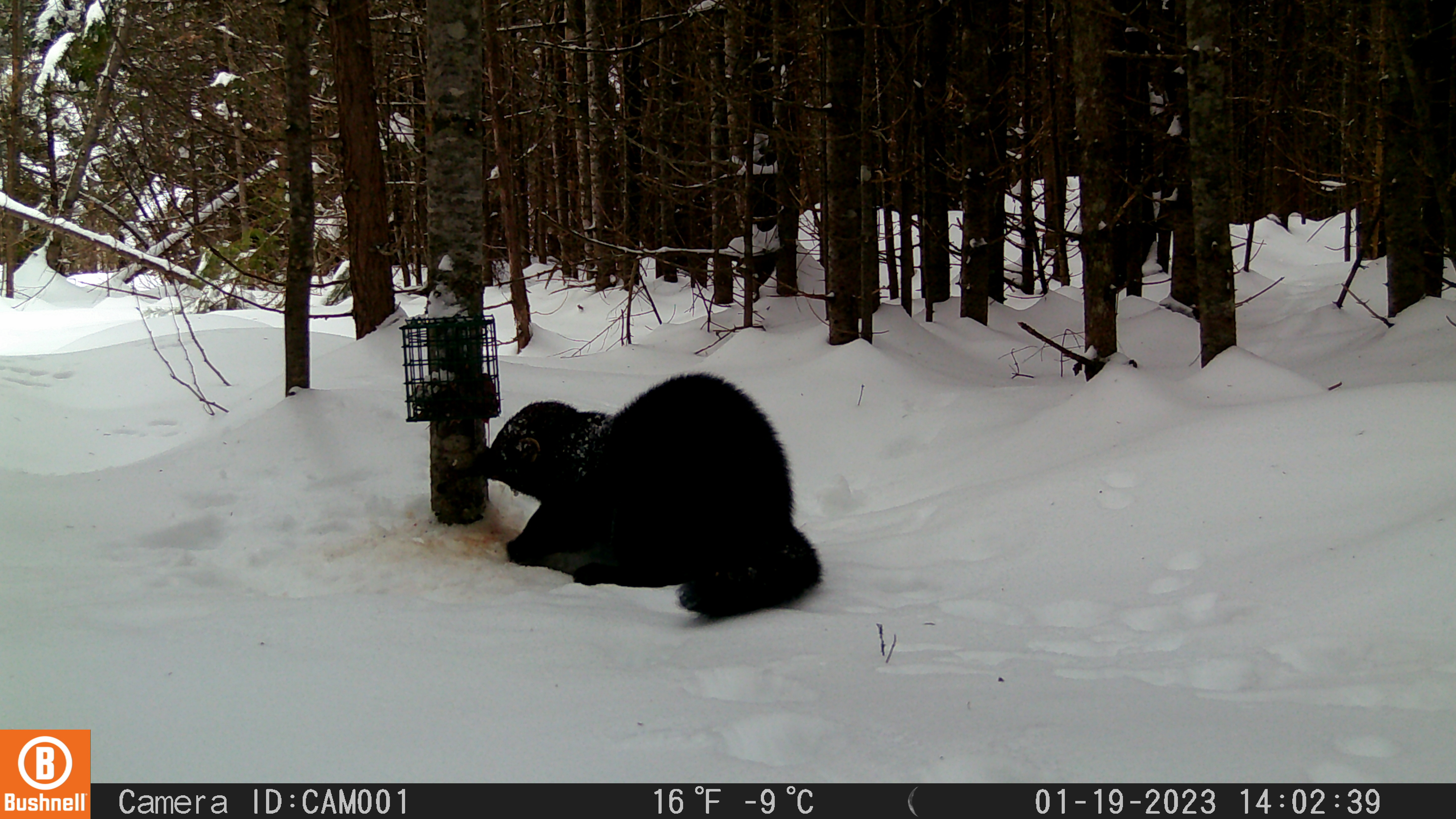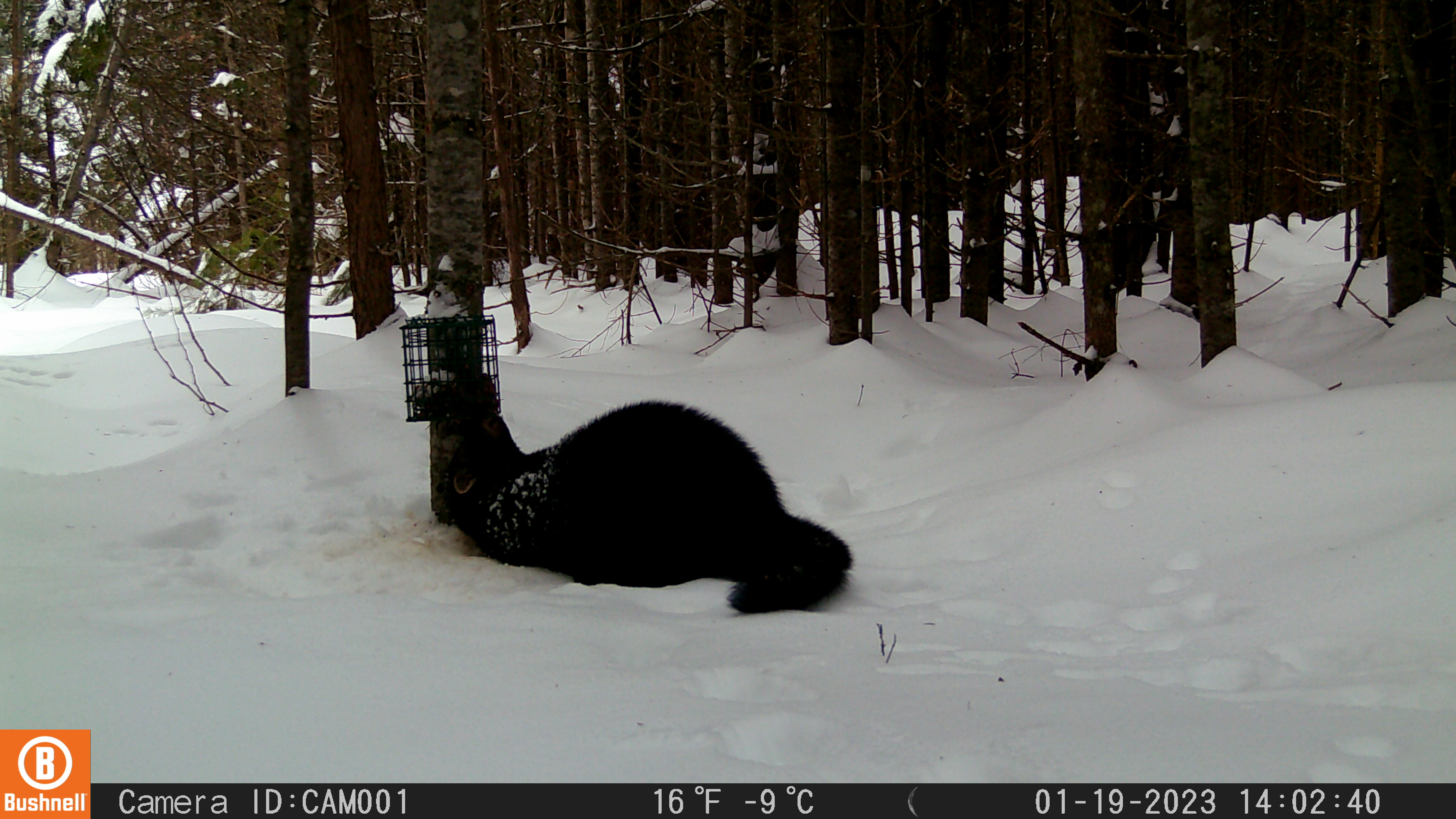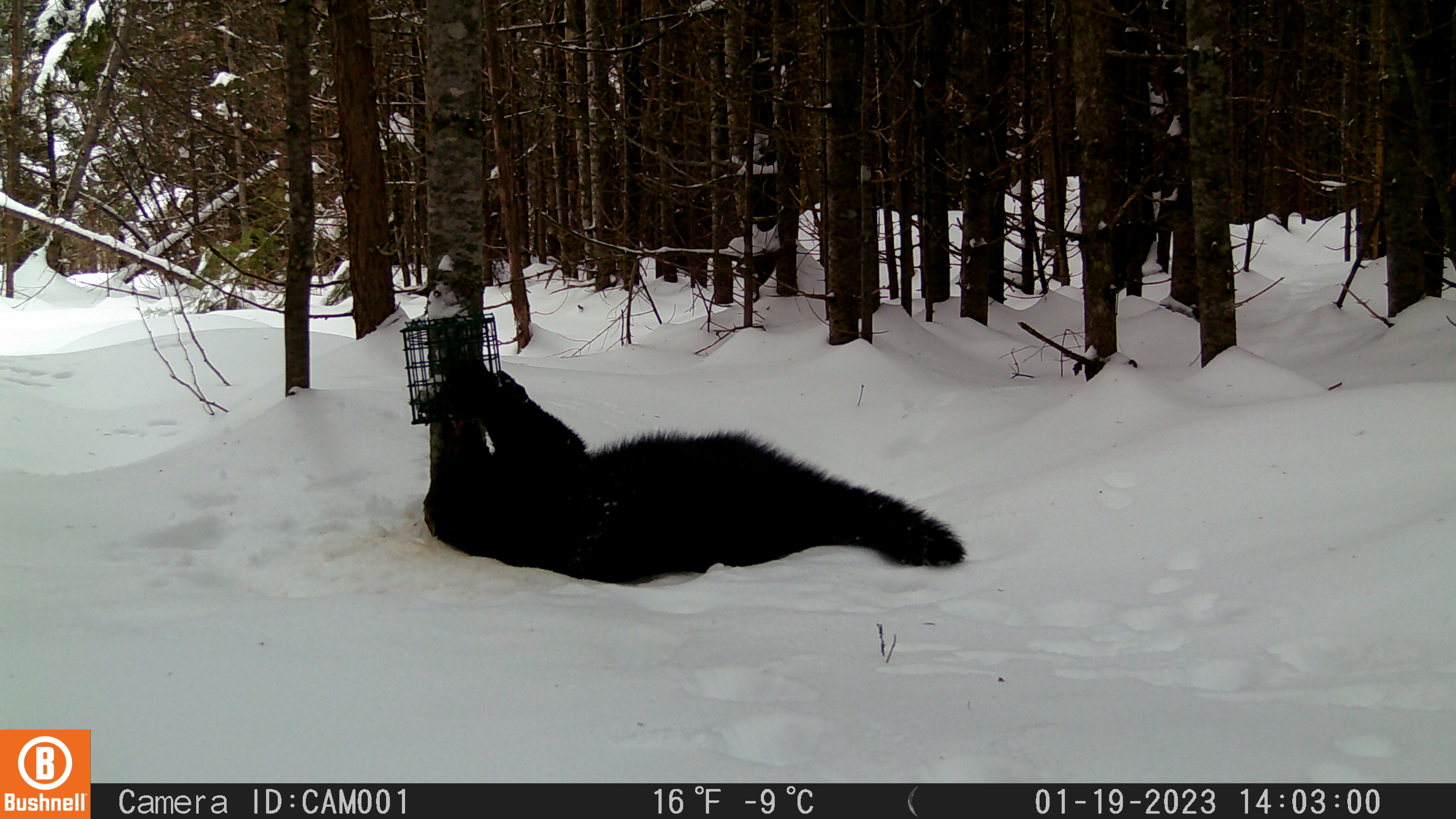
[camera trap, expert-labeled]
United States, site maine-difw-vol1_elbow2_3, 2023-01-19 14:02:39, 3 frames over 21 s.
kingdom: Animalia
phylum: Chordata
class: Mammalia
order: Carnivora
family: Mustelidae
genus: Pekania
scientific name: Pekania pennanti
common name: fisher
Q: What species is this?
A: Fisher (Pekania pennanti).